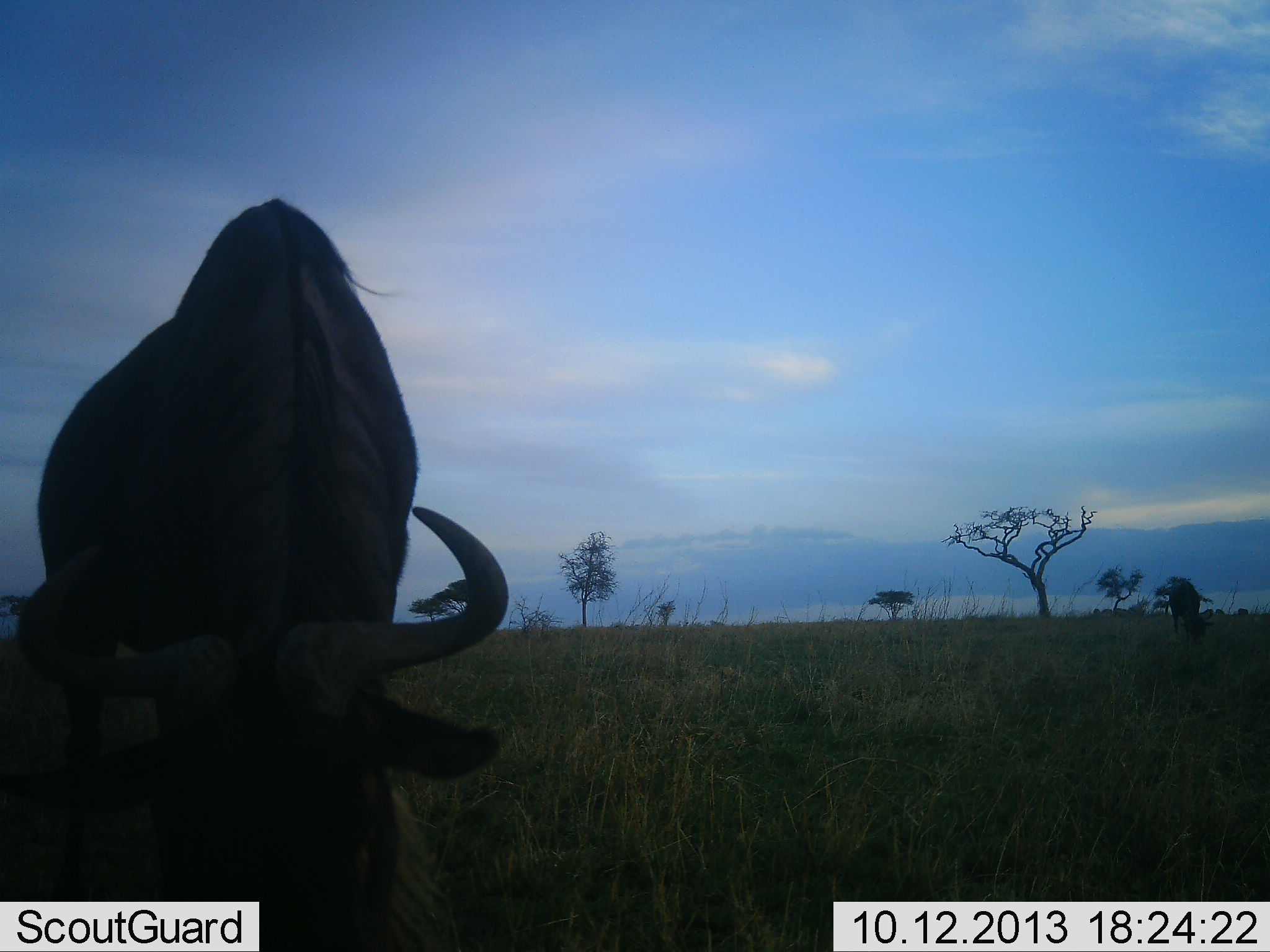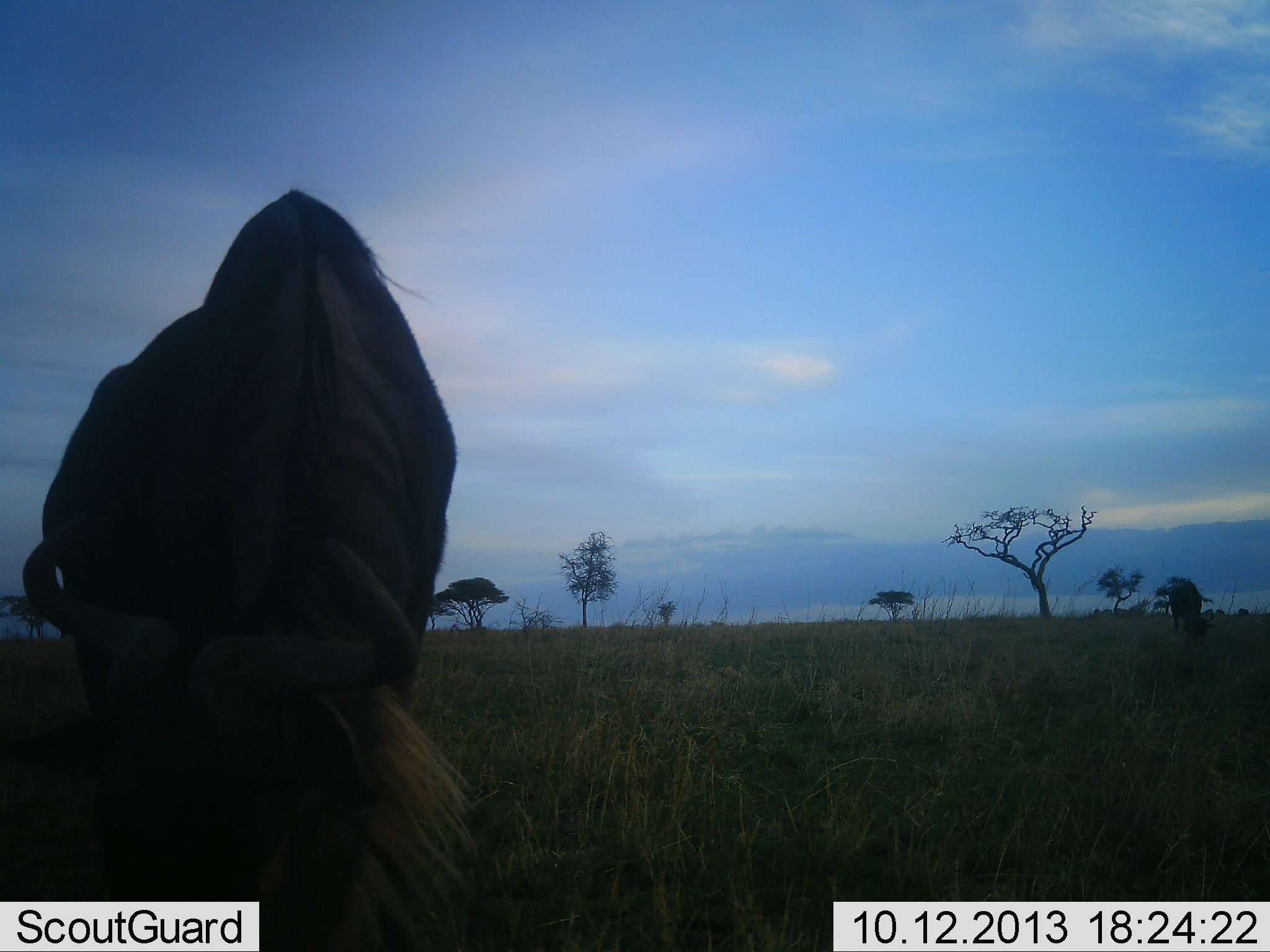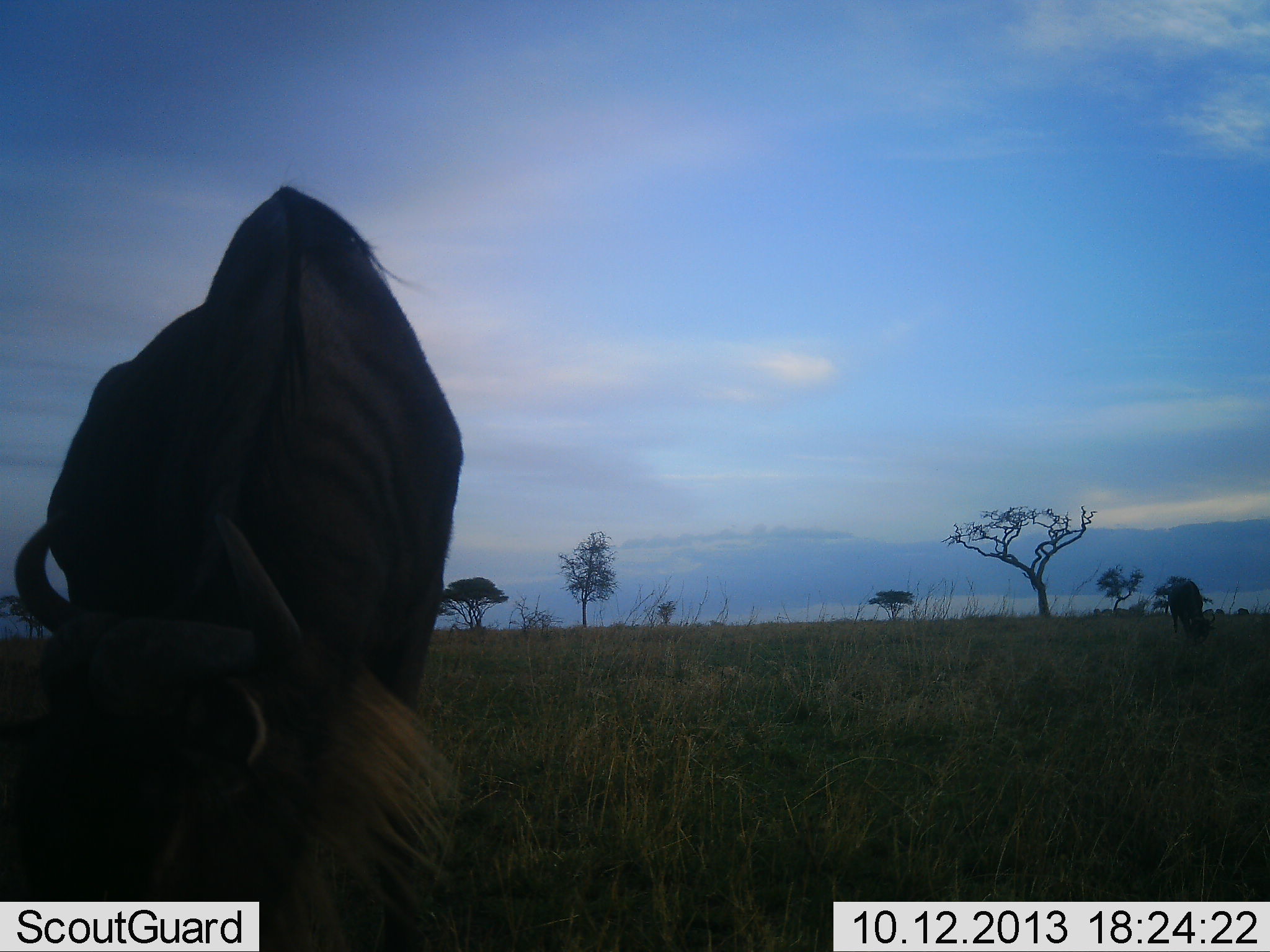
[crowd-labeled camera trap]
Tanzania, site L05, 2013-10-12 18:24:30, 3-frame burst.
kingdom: Animalia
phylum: Chordata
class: Mammalia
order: Artiodactyla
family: Bovidae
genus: Connochaetes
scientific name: Connochaetes taurinus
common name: blue wildebeest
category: wildebeest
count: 2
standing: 20%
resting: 0%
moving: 0%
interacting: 0%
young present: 0%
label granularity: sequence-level